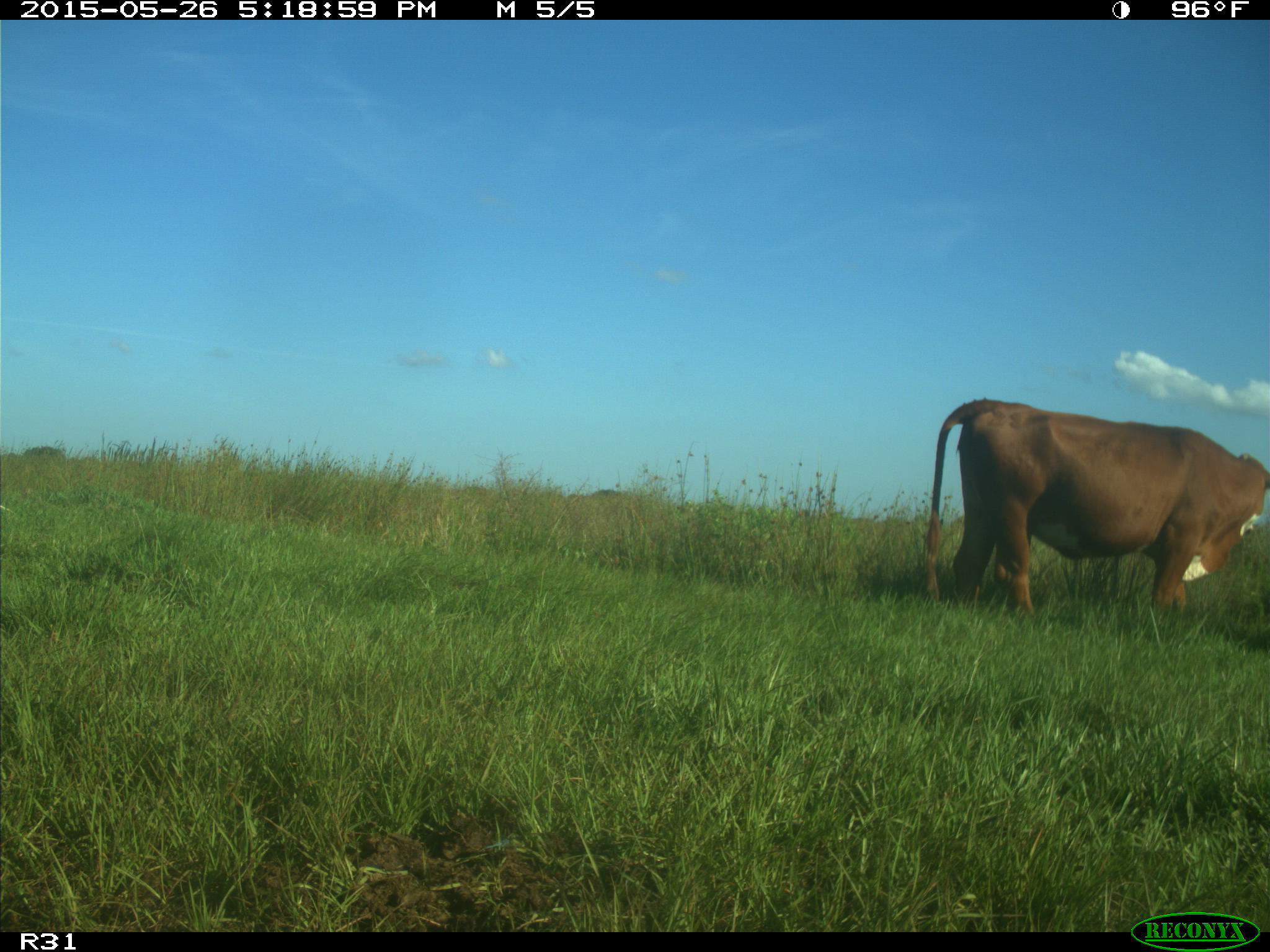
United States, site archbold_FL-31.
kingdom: Animalia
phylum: Chordata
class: Mammalia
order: Artiodactyla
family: Bovidae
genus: Bos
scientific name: Bos taurus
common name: domestic cow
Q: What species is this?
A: Bos taurus (domestic cow).